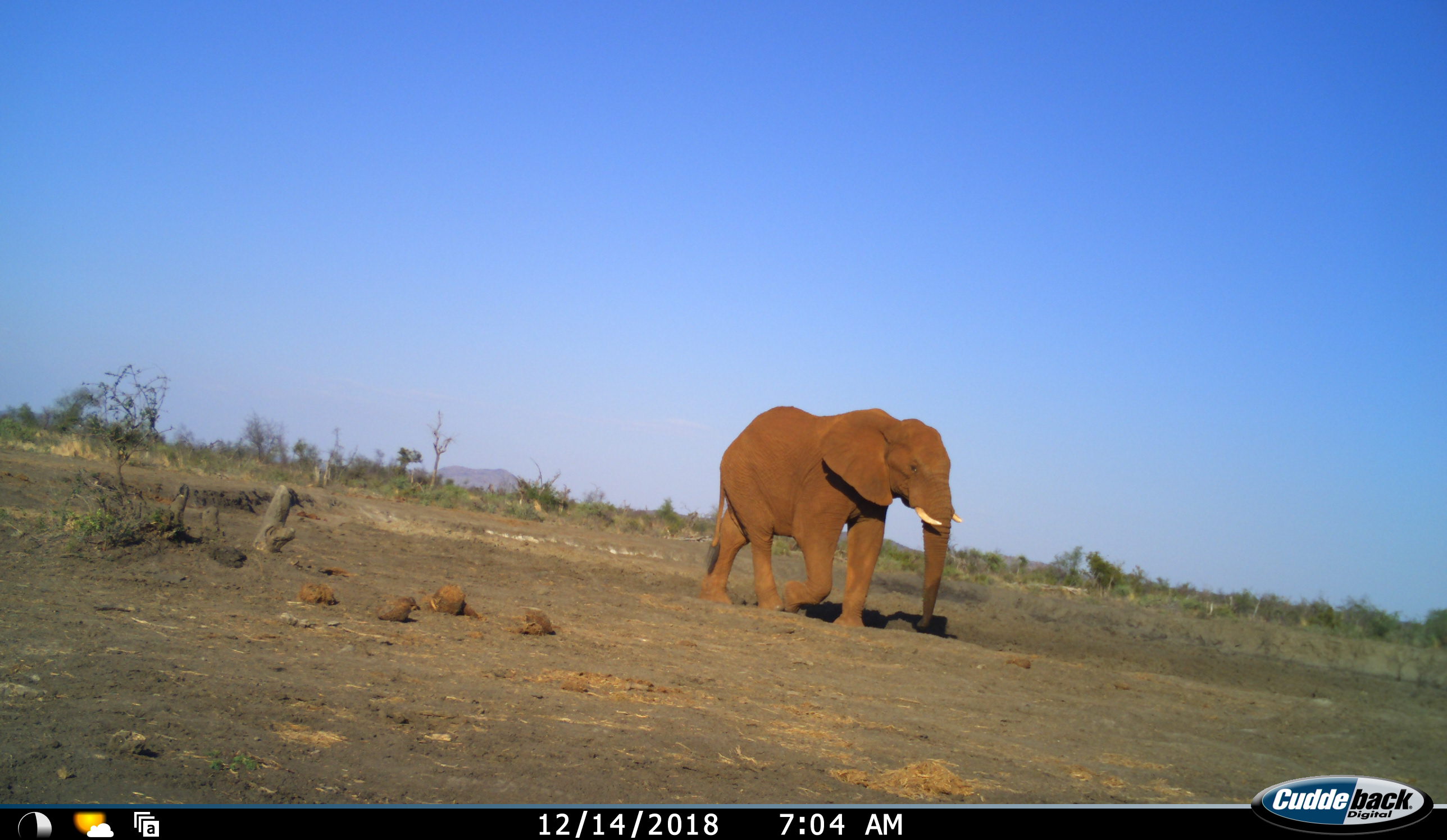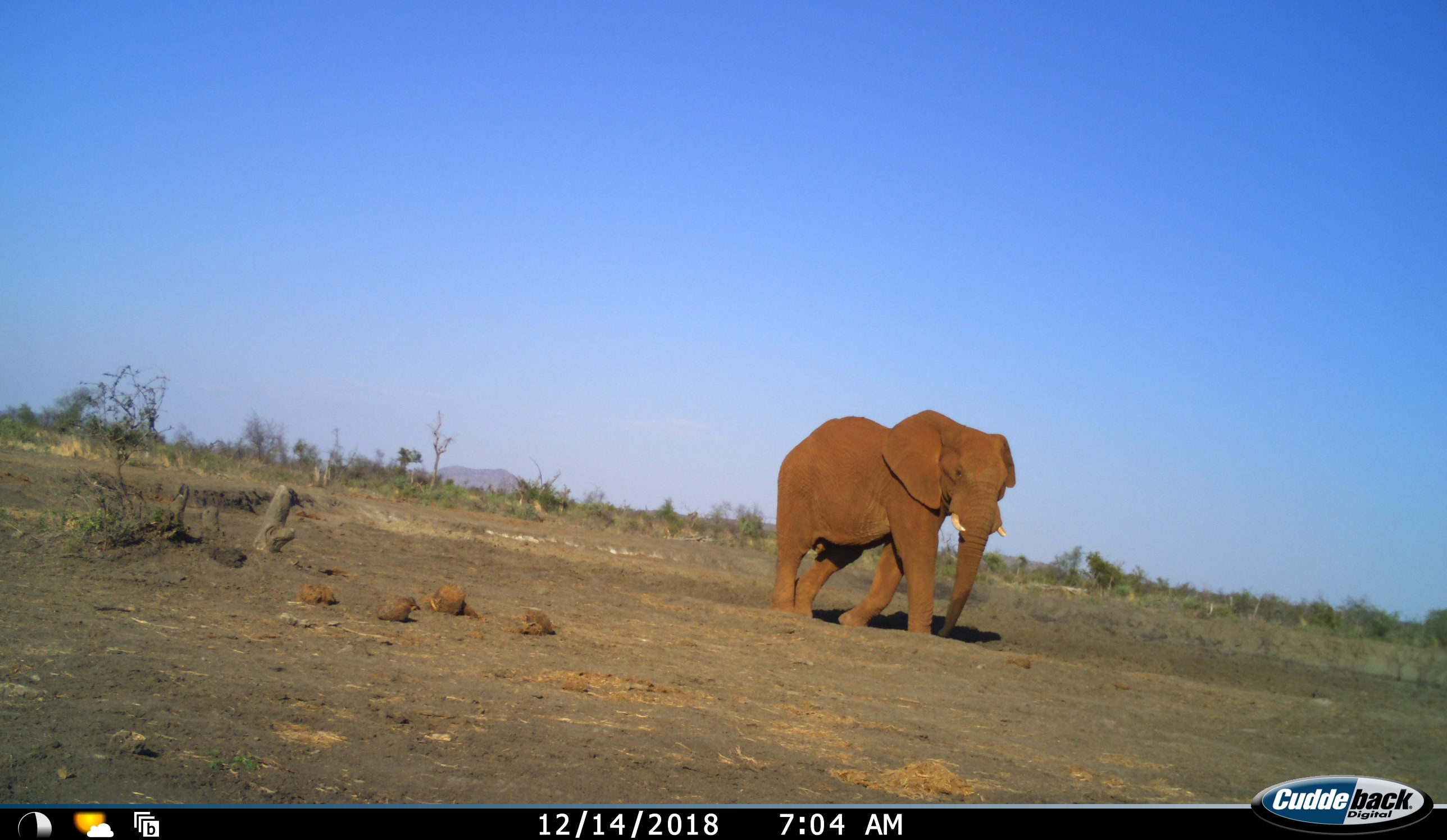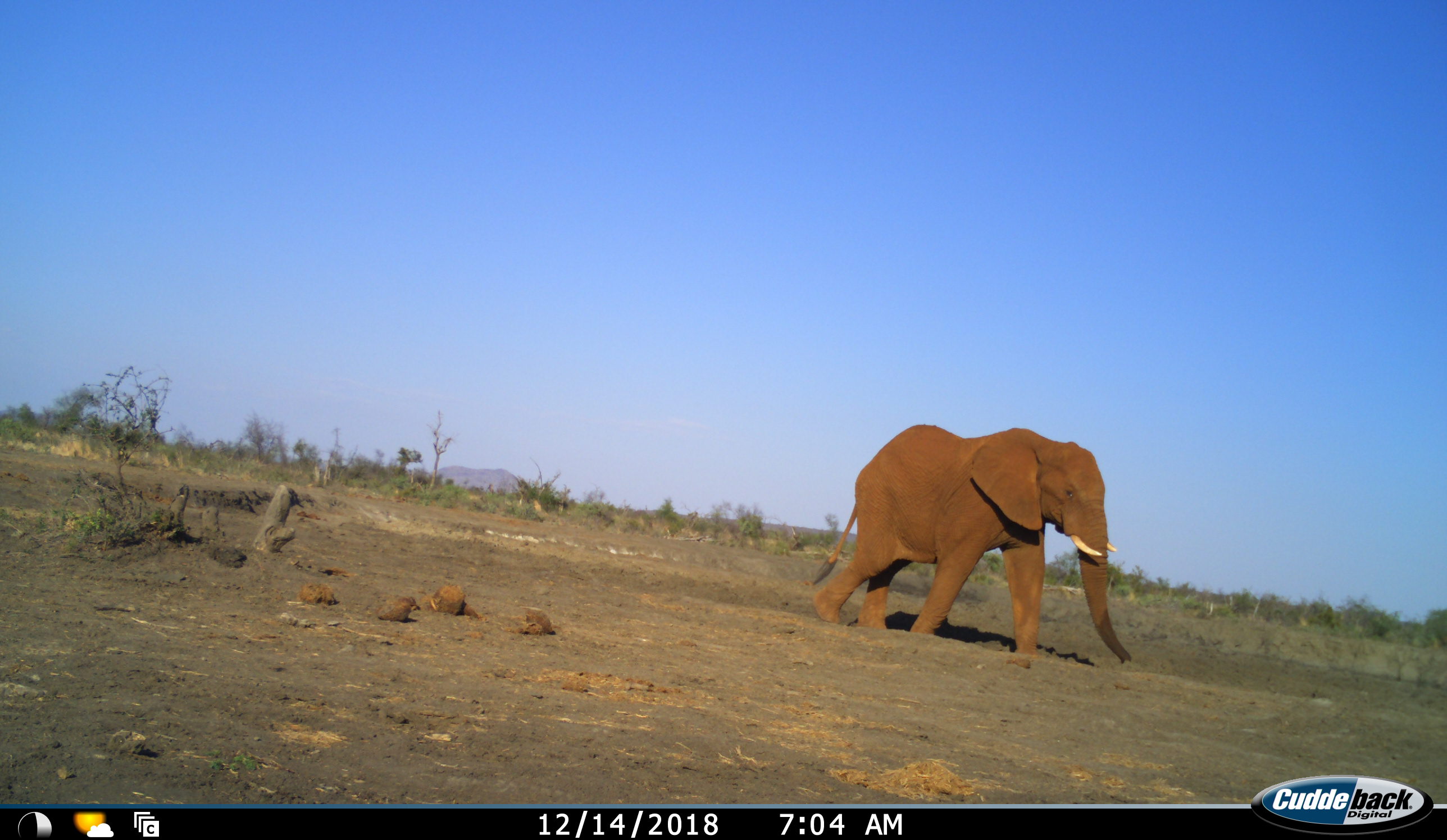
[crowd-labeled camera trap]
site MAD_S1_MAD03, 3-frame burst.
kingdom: Animalia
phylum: Chordata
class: Mammalia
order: Proboscidea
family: Elephantidae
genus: Loxodonta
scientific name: Loxodonta africana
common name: african bush elephant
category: elephant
Elephant (african bush elephant) (Loxodonta africana), count 1. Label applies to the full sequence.